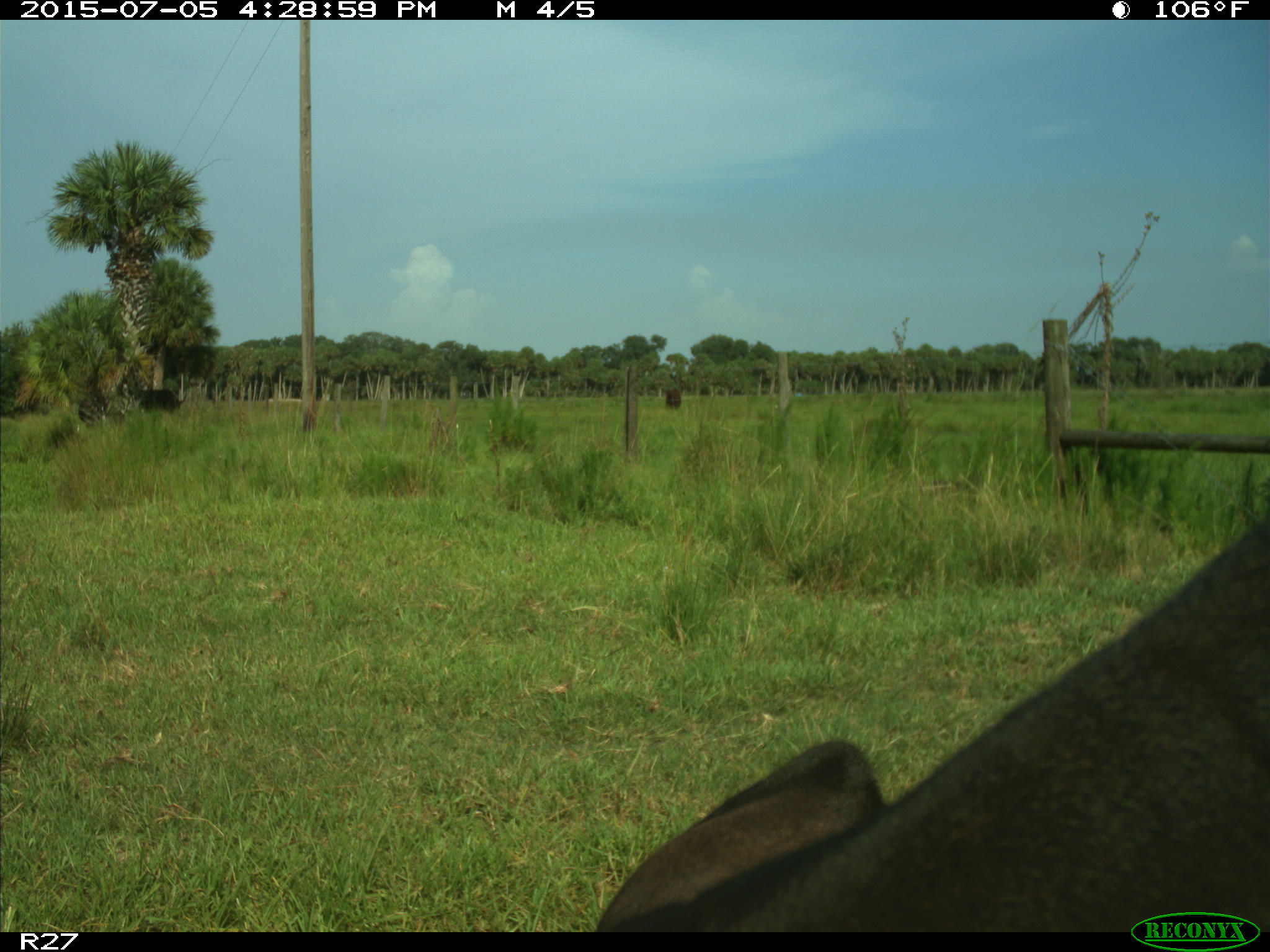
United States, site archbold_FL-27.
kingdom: Animalia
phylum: Chordata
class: Mammalia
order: Artiodactyla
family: Bovidae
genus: Bos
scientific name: Bos taurus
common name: domestic cow